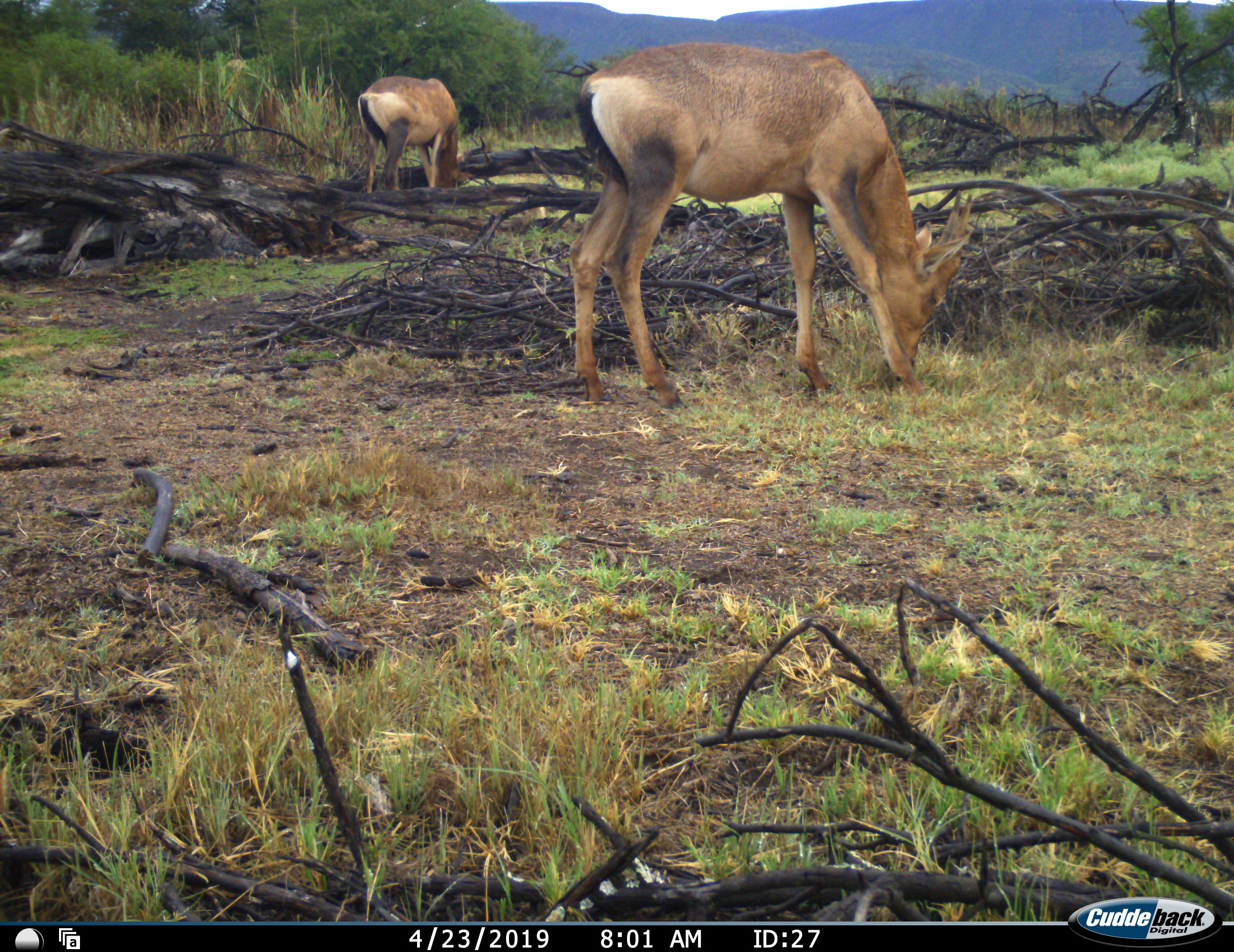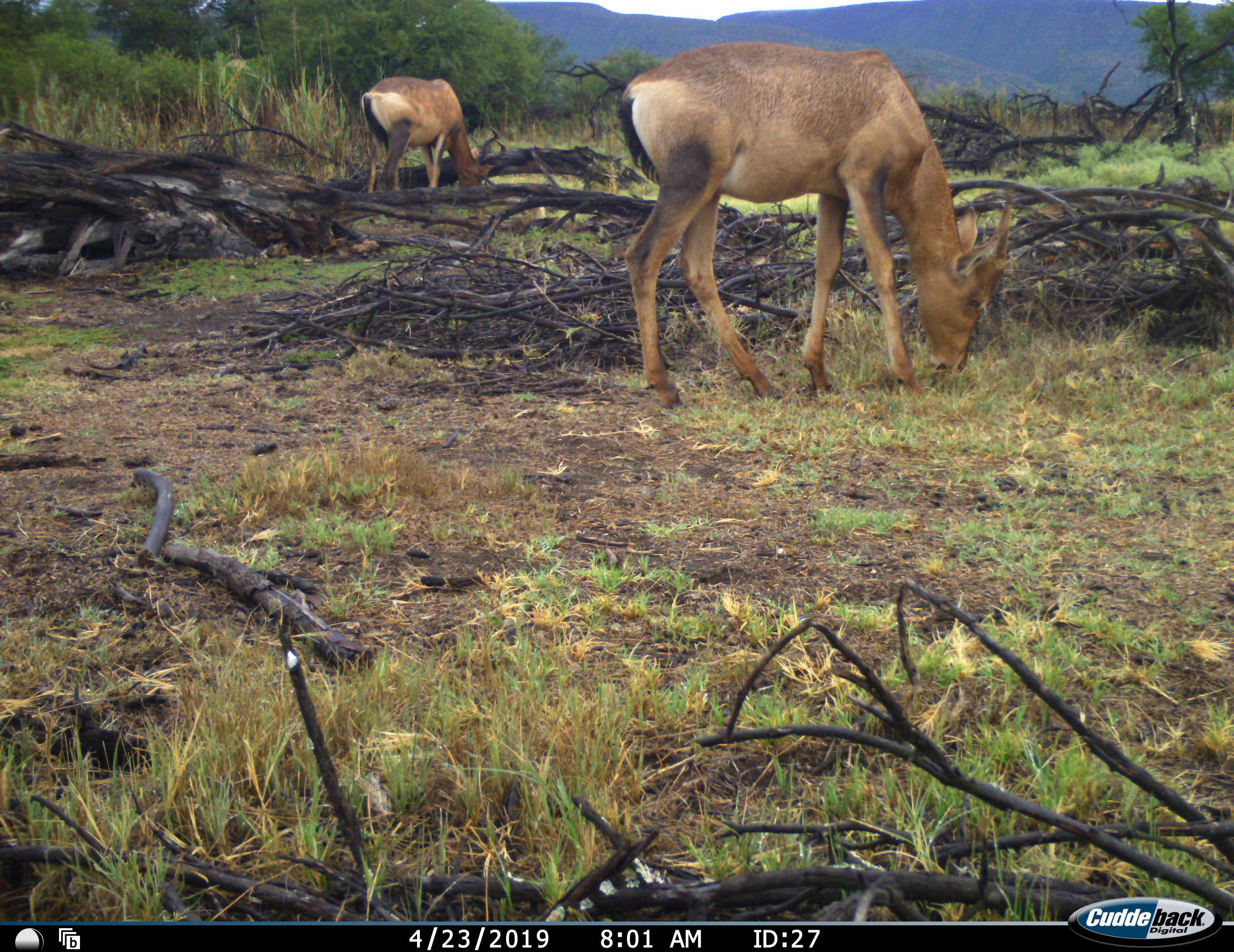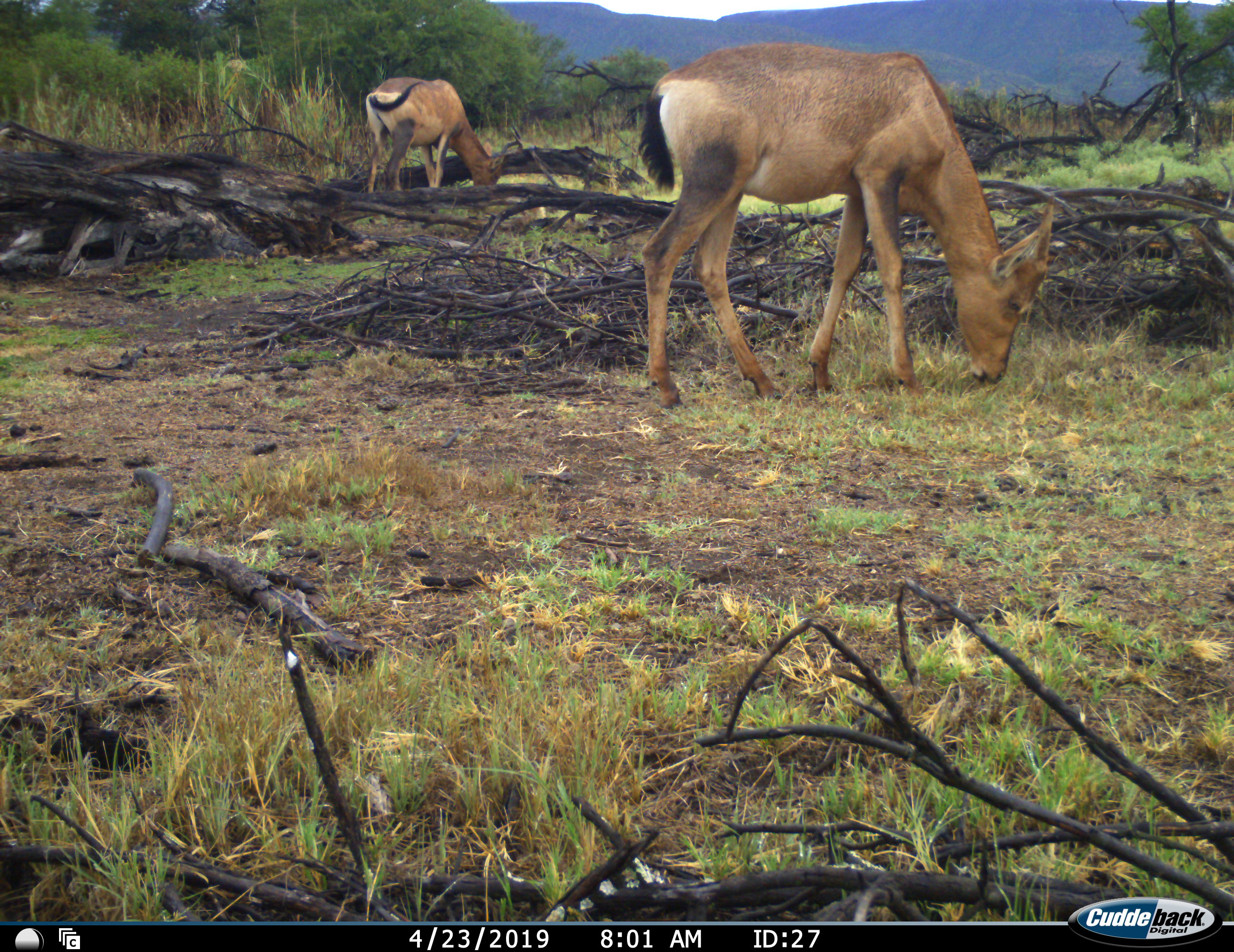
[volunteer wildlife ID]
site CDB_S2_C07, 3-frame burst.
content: unidentified animal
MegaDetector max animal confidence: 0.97